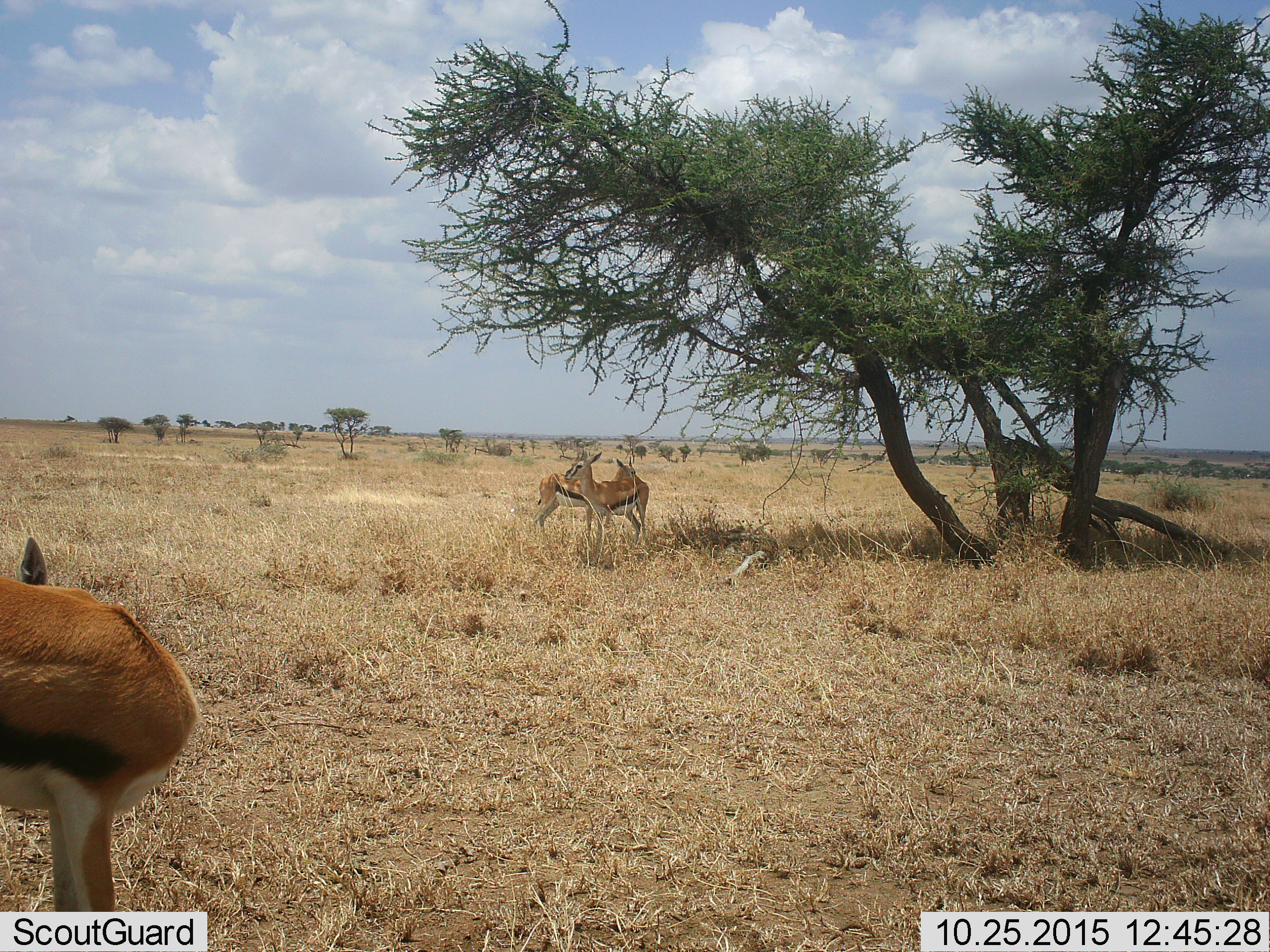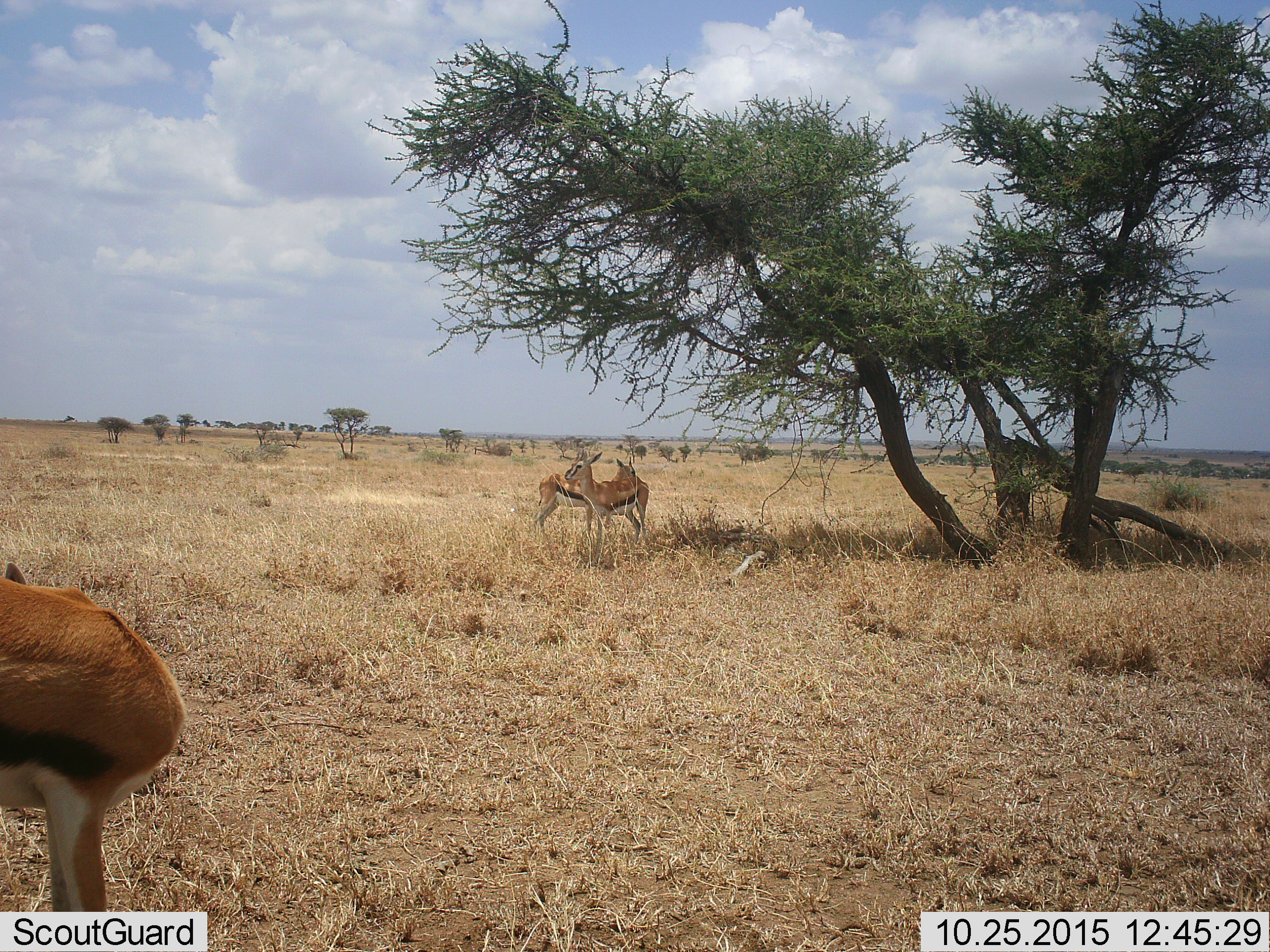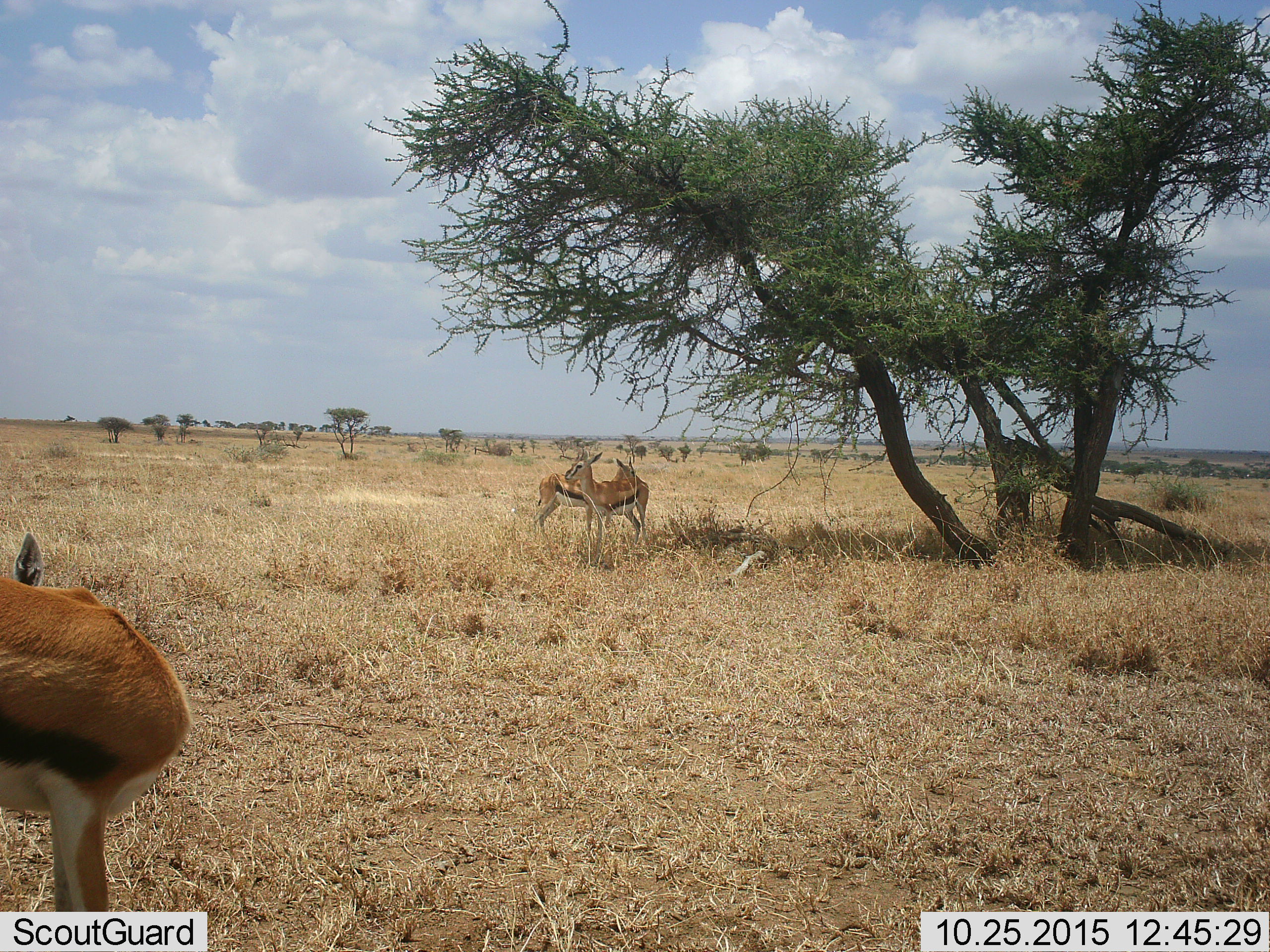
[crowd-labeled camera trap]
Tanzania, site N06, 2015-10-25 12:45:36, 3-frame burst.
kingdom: Animalia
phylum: Chordata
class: Mammalia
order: Artiodactyla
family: Bovidae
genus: Eudorcas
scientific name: Eudorcas thomsonii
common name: thomson's gazelle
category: gazellethomsons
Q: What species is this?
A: Gazellethomsons (thomson's gazelle) (Eudorcas thomsonii).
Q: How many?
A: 3.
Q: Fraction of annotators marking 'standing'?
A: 75%.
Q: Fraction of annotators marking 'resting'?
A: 12%.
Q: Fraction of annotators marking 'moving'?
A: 12%.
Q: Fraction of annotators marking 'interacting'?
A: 0%.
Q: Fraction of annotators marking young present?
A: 12%.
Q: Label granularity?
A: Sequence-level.